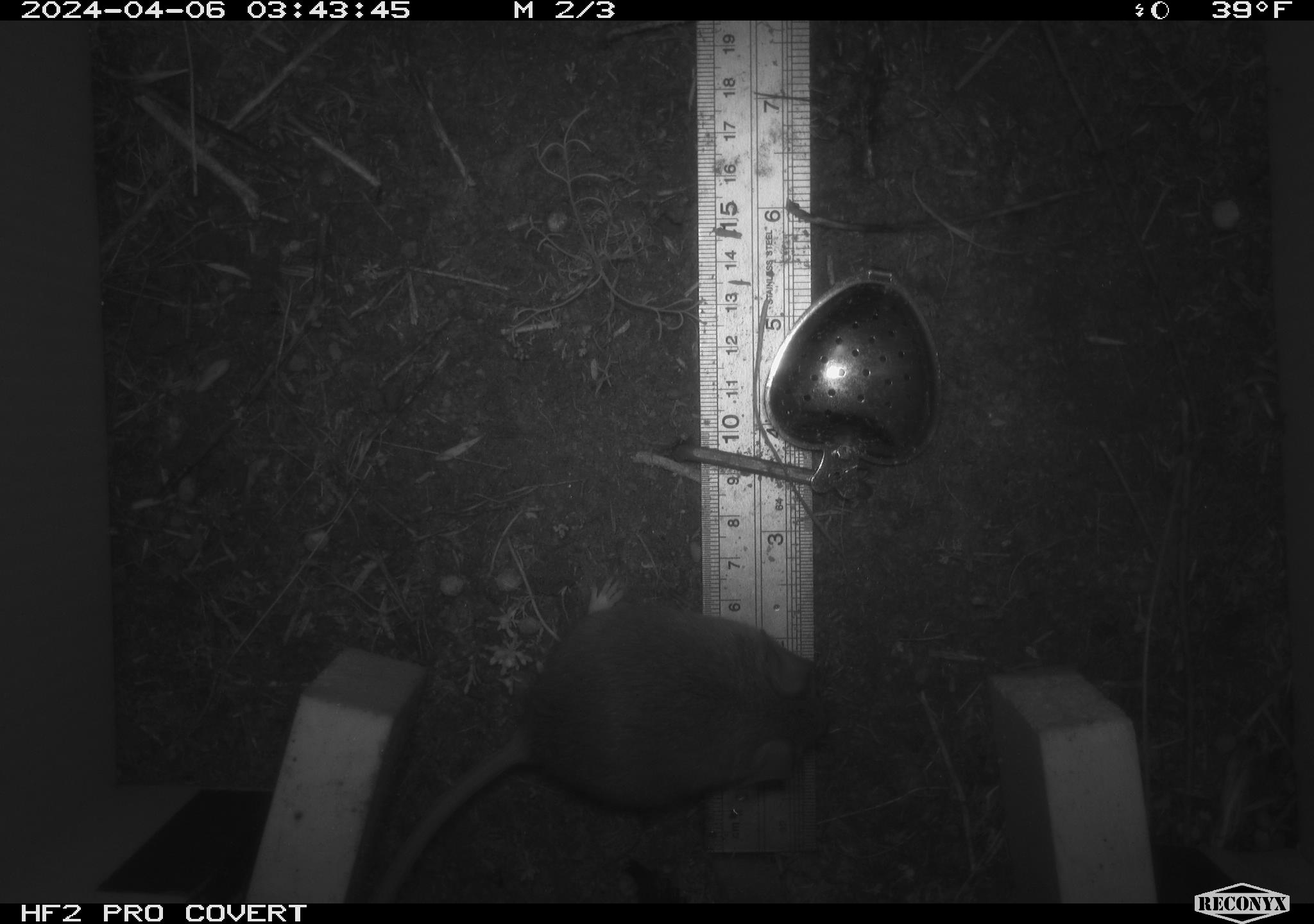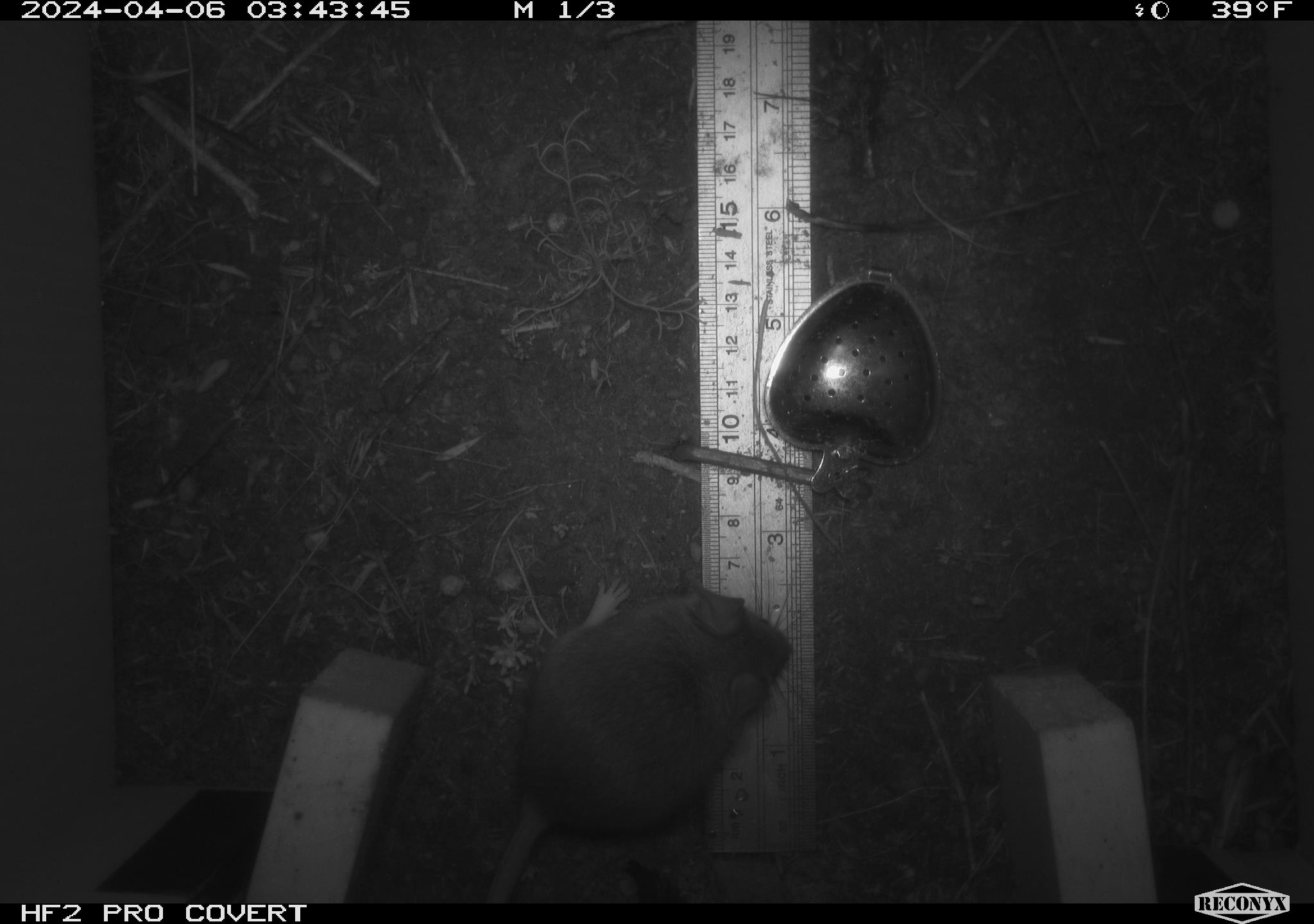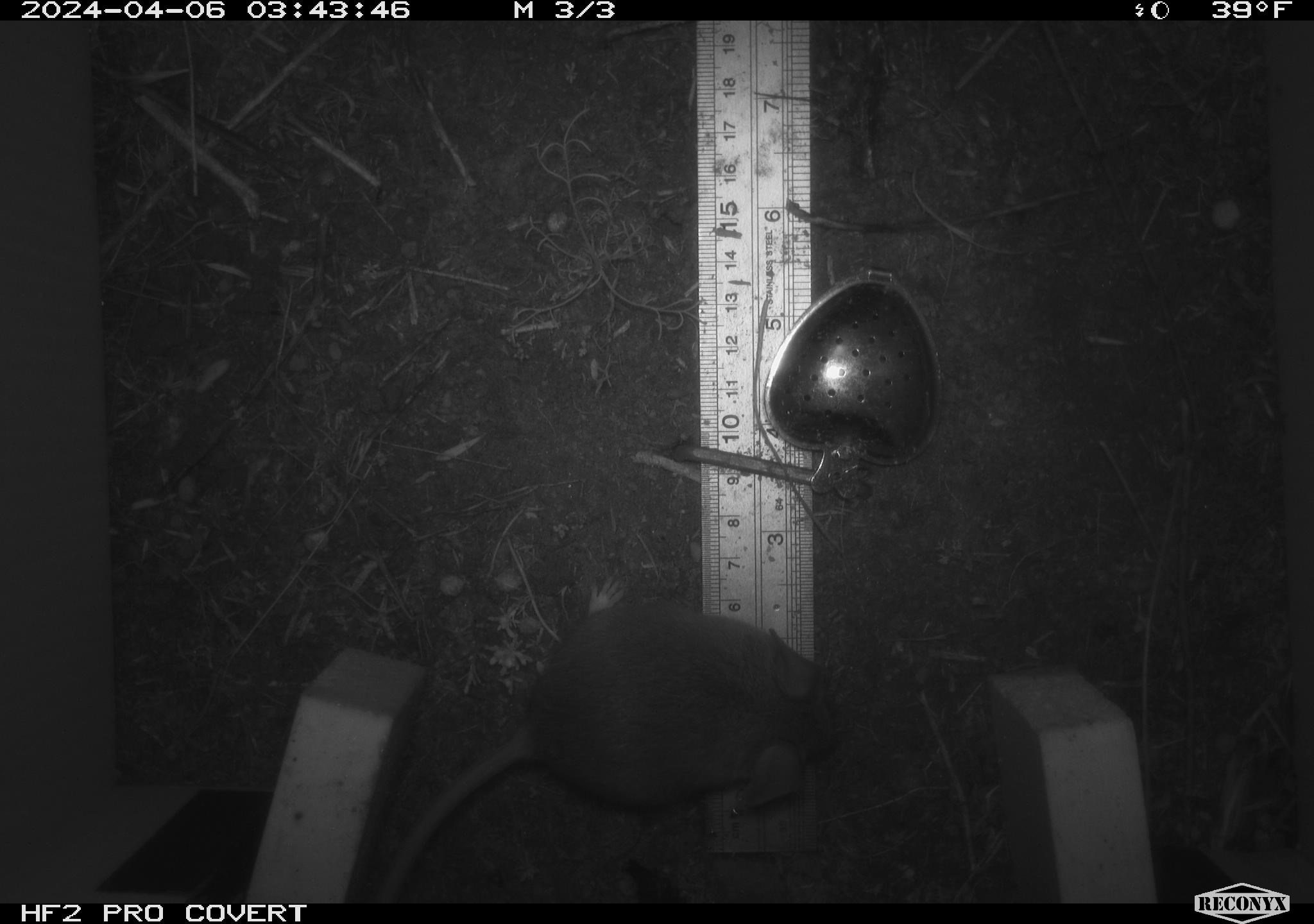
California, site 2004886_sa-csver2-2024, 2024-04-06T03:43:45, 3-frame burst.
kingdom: Animalia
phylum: Chordata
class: Mammalia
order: Rodentia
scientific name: Rodentia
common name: rodent